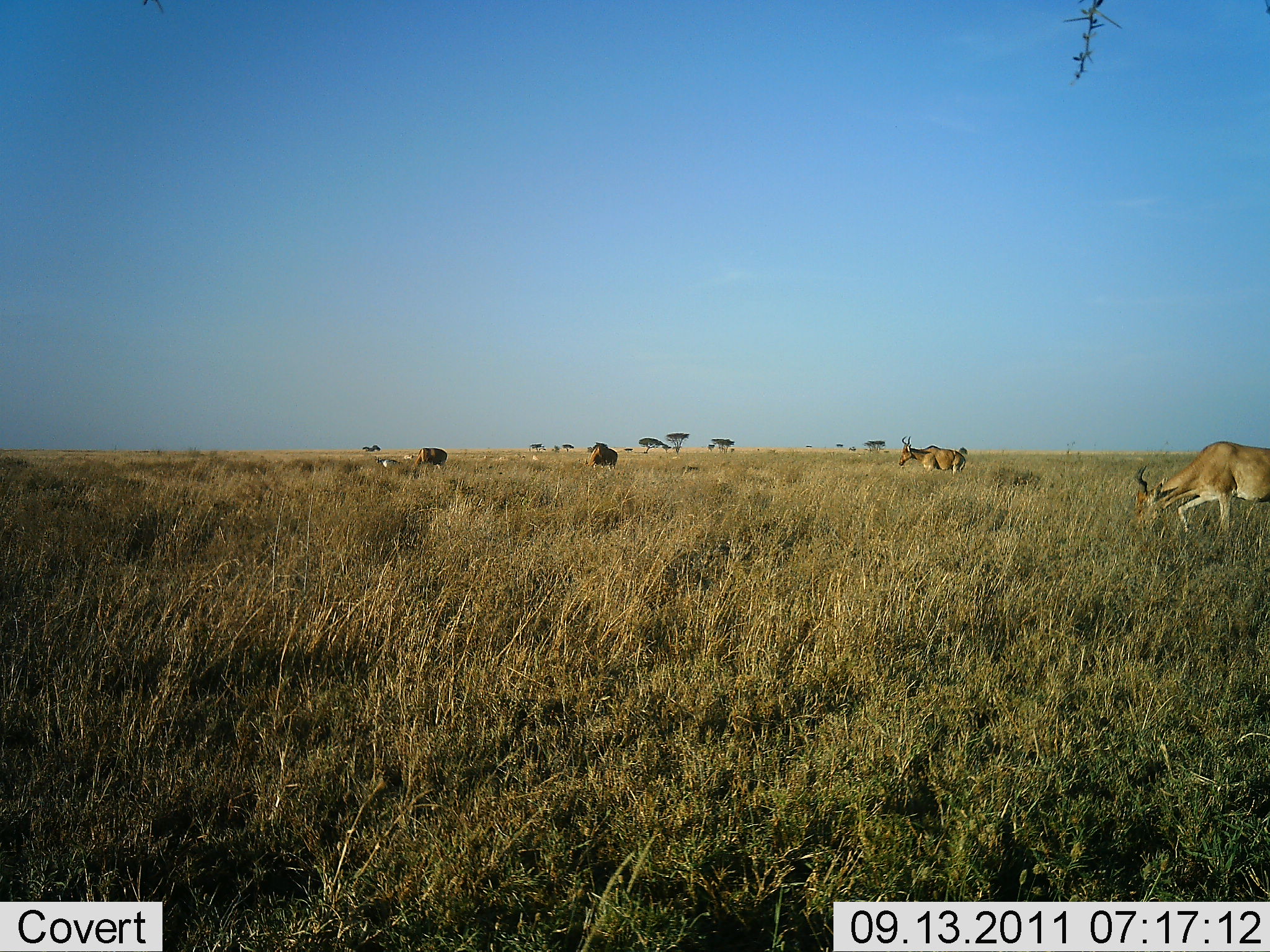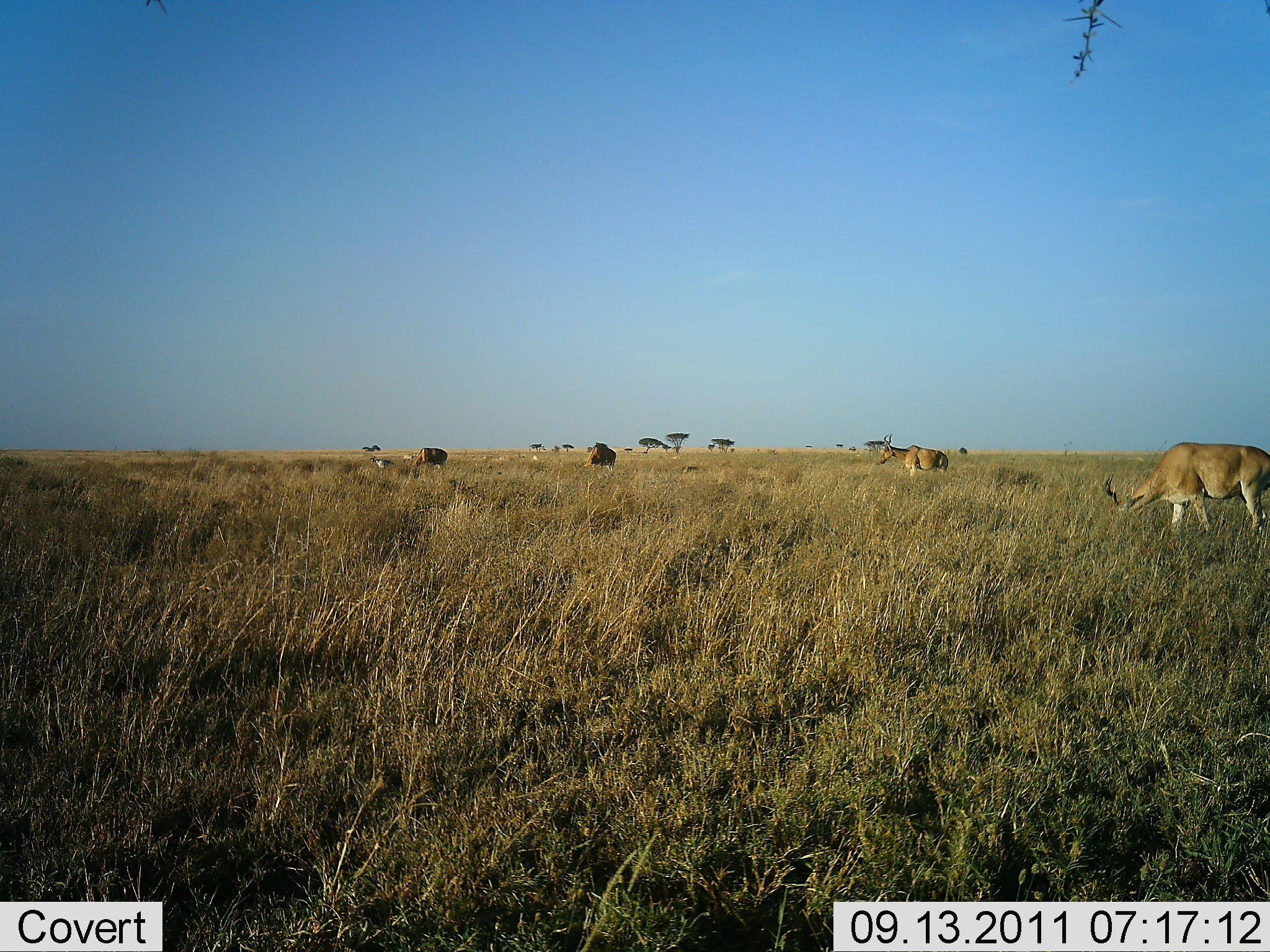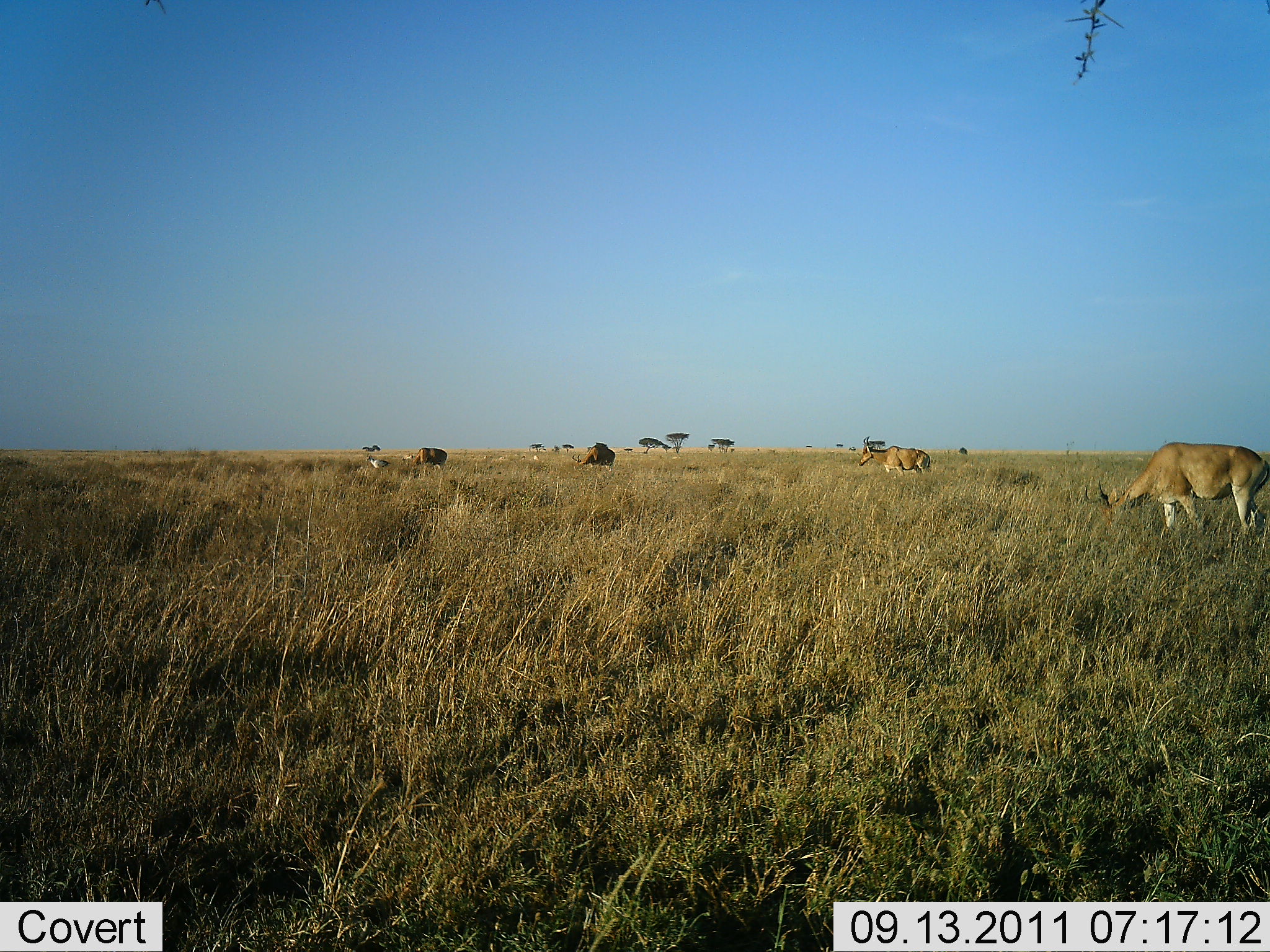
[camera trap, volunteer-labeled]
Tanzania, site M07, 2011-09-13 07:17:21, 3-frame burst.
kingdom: Animalia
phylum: Chordata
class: Mammalia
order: Artiodactyla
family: Bovidae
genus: Alcelaphus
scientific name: Alcelaphus buselaphus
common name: hartebeest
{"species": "hartebeest (Alcelaphus buselaphus)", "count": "4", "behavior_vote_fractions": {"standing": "23%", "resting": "0%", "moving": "23%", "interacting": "0%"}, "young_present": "8%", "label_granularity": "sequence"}